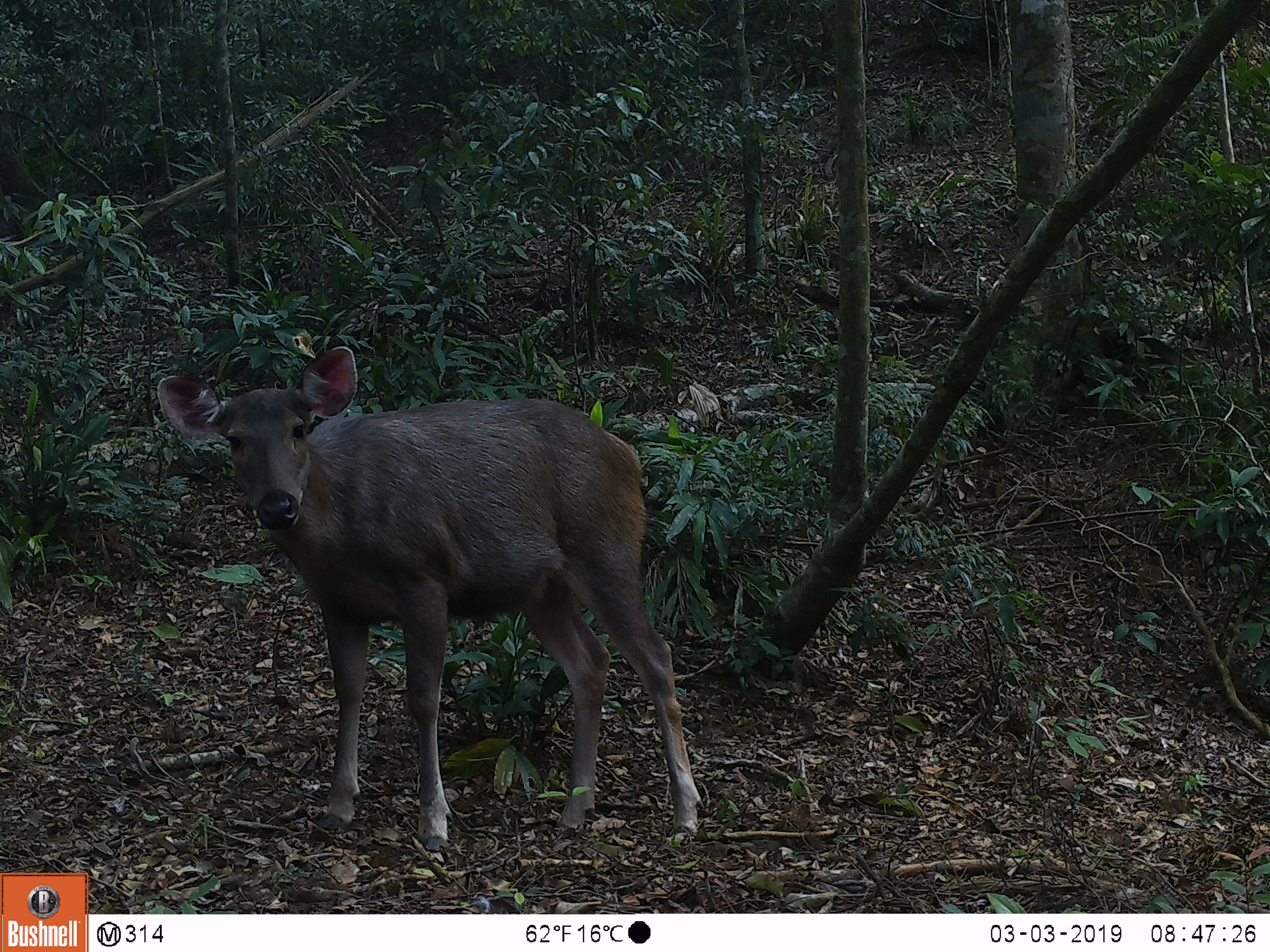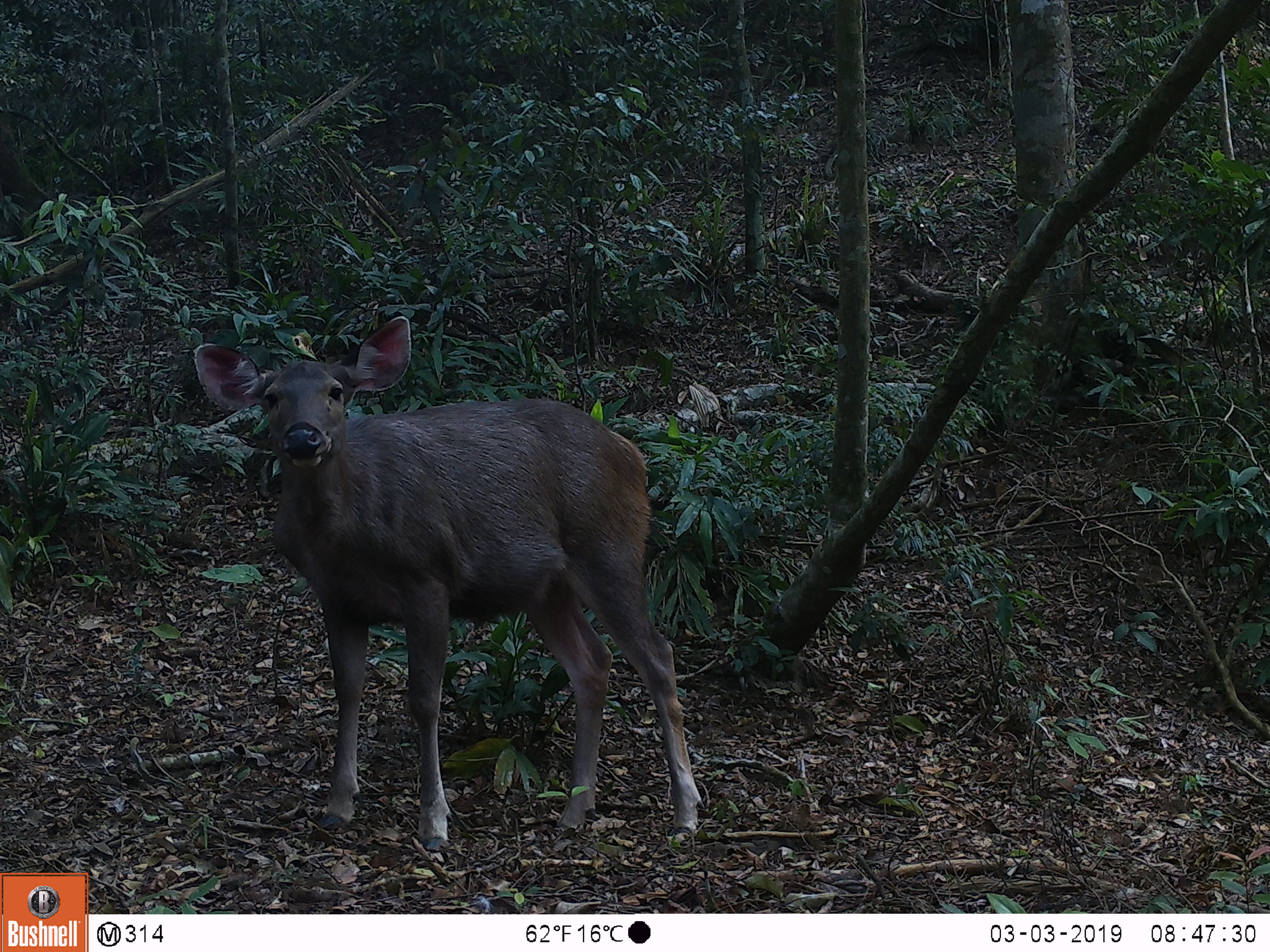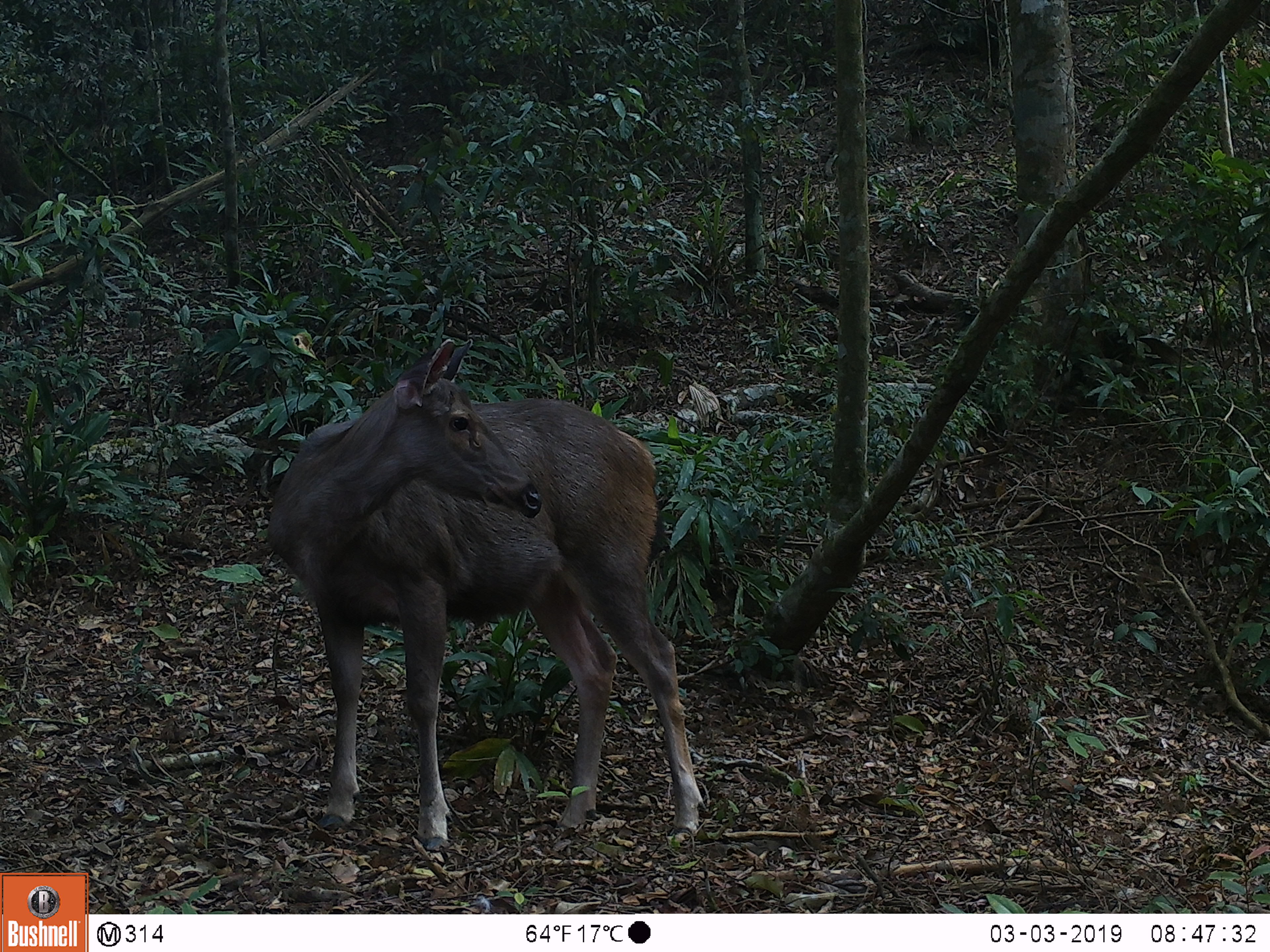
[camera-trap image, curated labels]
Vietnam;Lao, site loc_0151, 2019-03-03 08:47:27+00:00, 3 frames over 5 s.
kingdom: Animalia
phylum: Chordata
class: Mammalia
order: Artiodactyla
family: Cervidae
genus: Rusa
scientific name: Rusa unicolor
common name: sambar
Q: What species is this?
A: Sambar (Rusa unicolor).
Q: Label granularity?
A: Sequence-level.